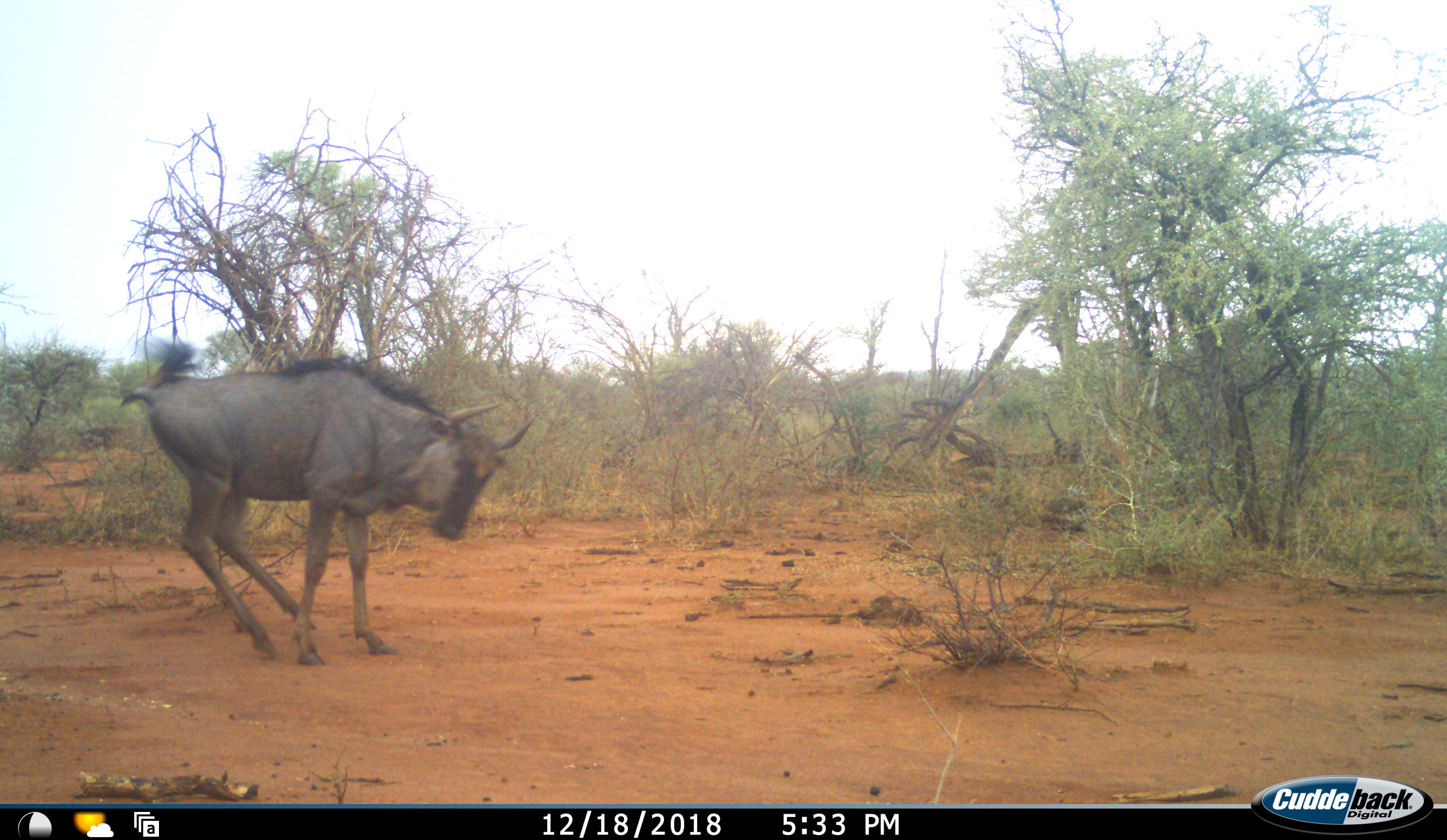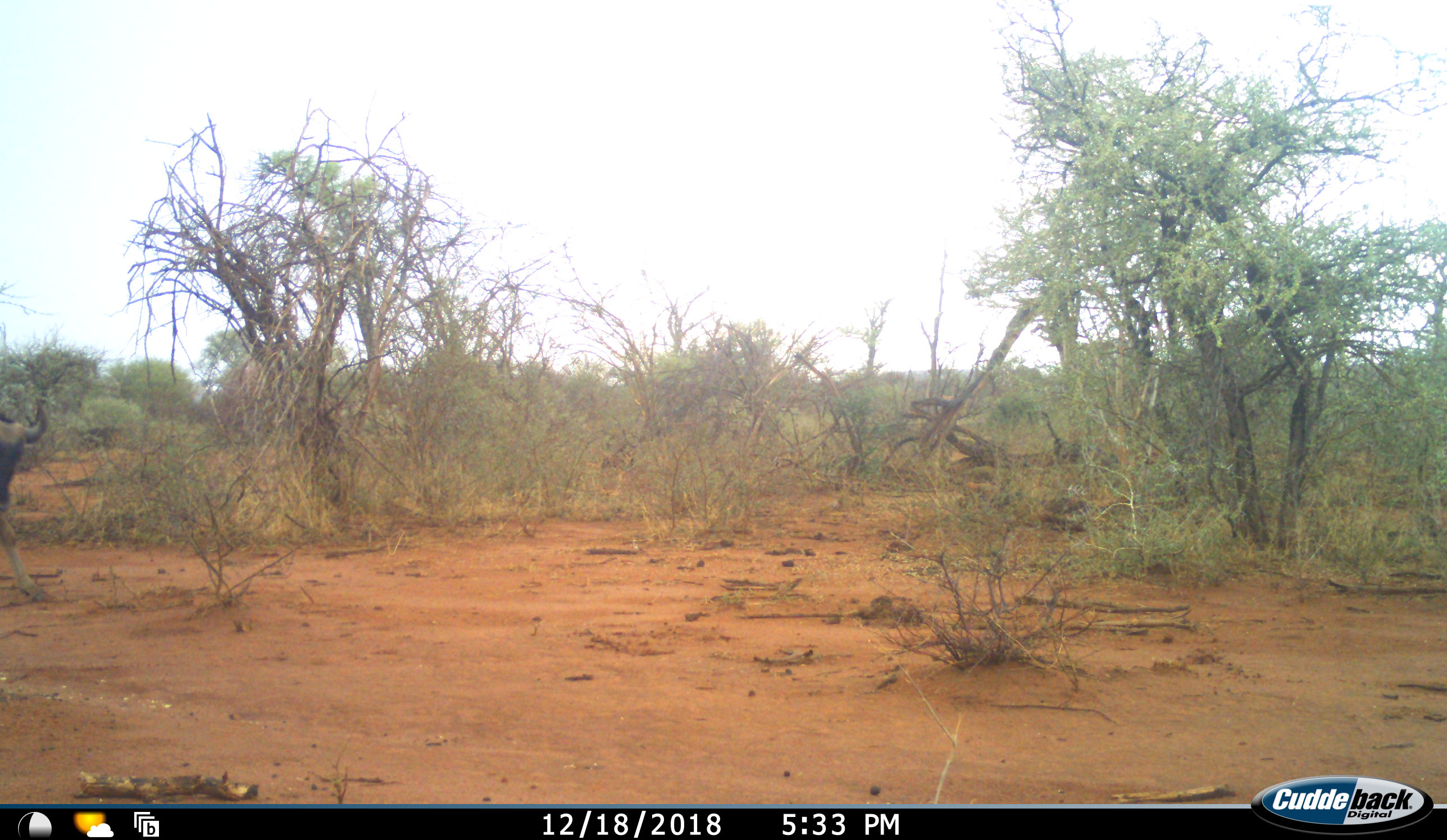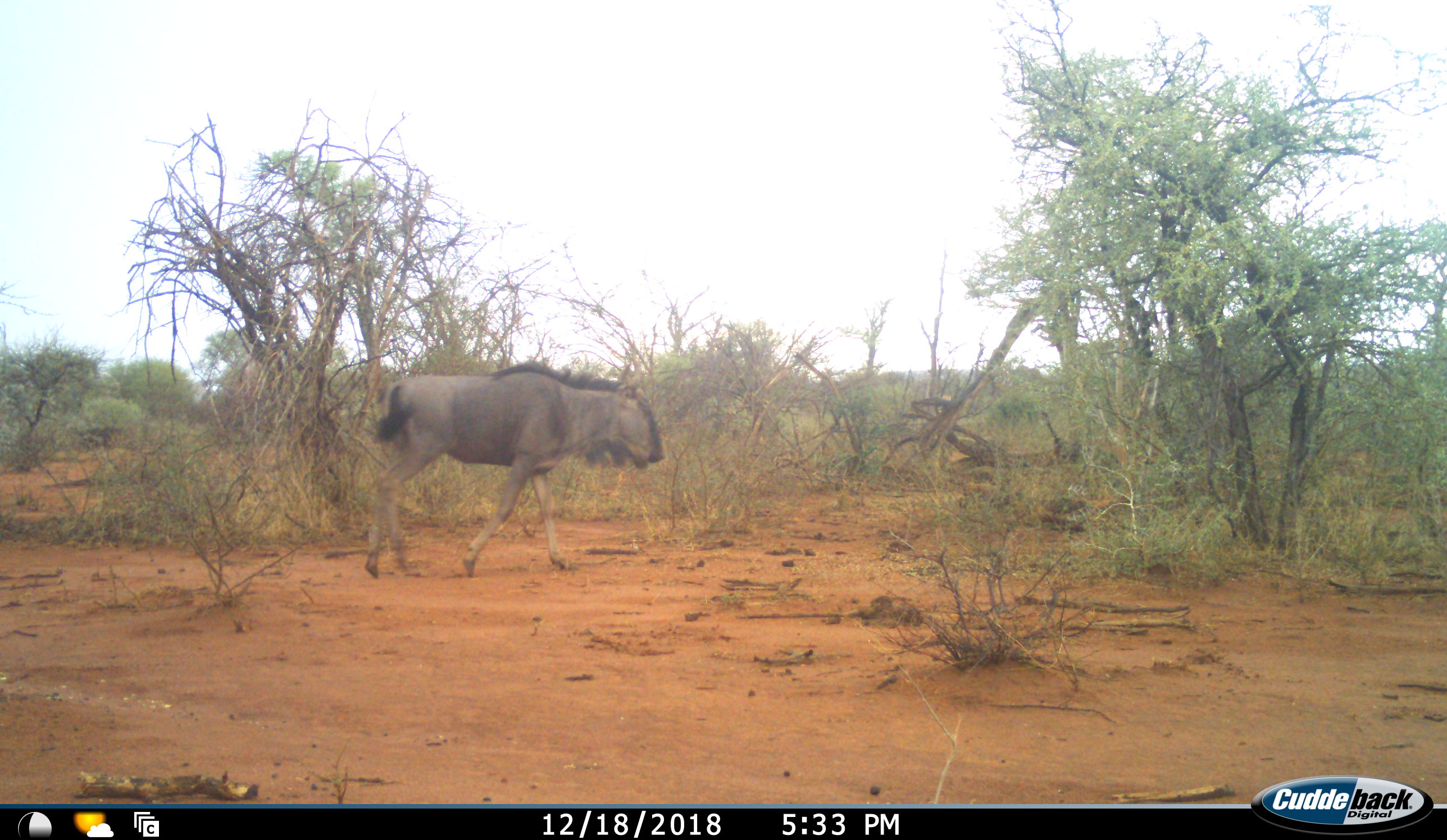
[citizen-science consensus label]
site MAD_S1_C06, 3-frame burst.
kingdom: Animalia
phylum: Chordata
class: Mammalia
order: Artiodactyla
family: Bovidae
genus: Connochaetes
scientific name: Connochaetes taurinus taurinus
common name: blue wildebeest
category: wildebeestblue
Wildebeestblue (blue wildebeest) (Connochaetes taurinus taurinus), count 1. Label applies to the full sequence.